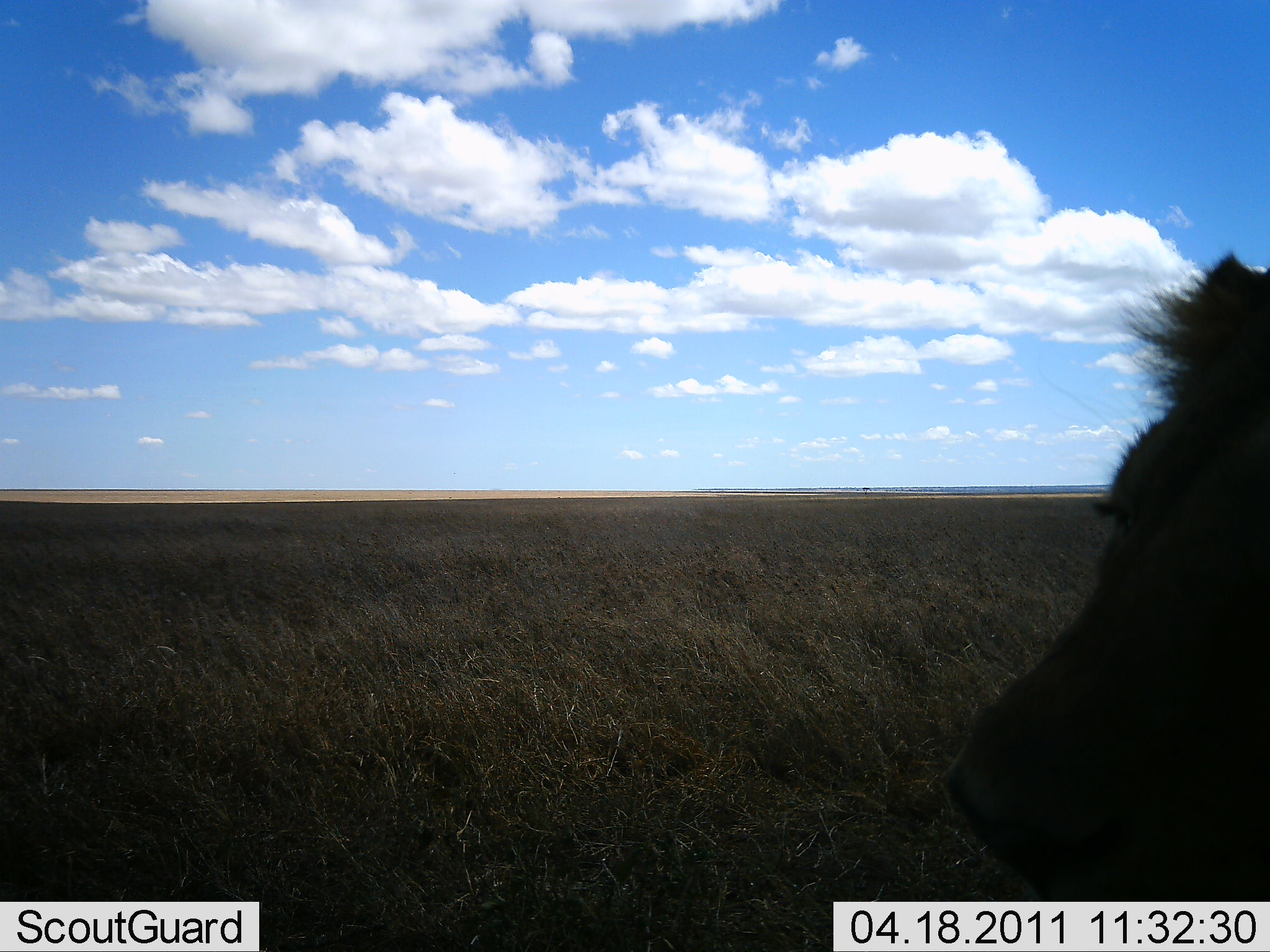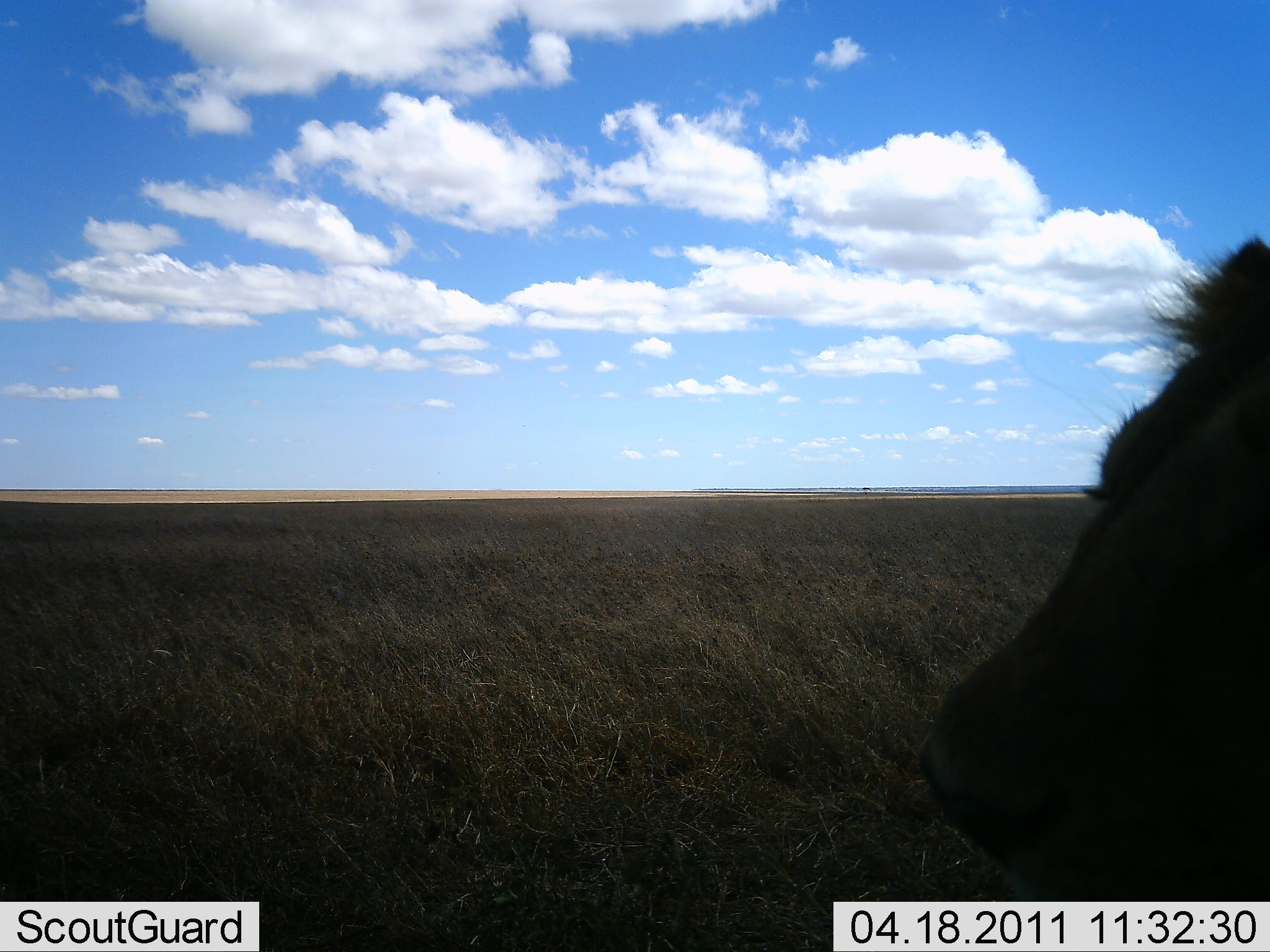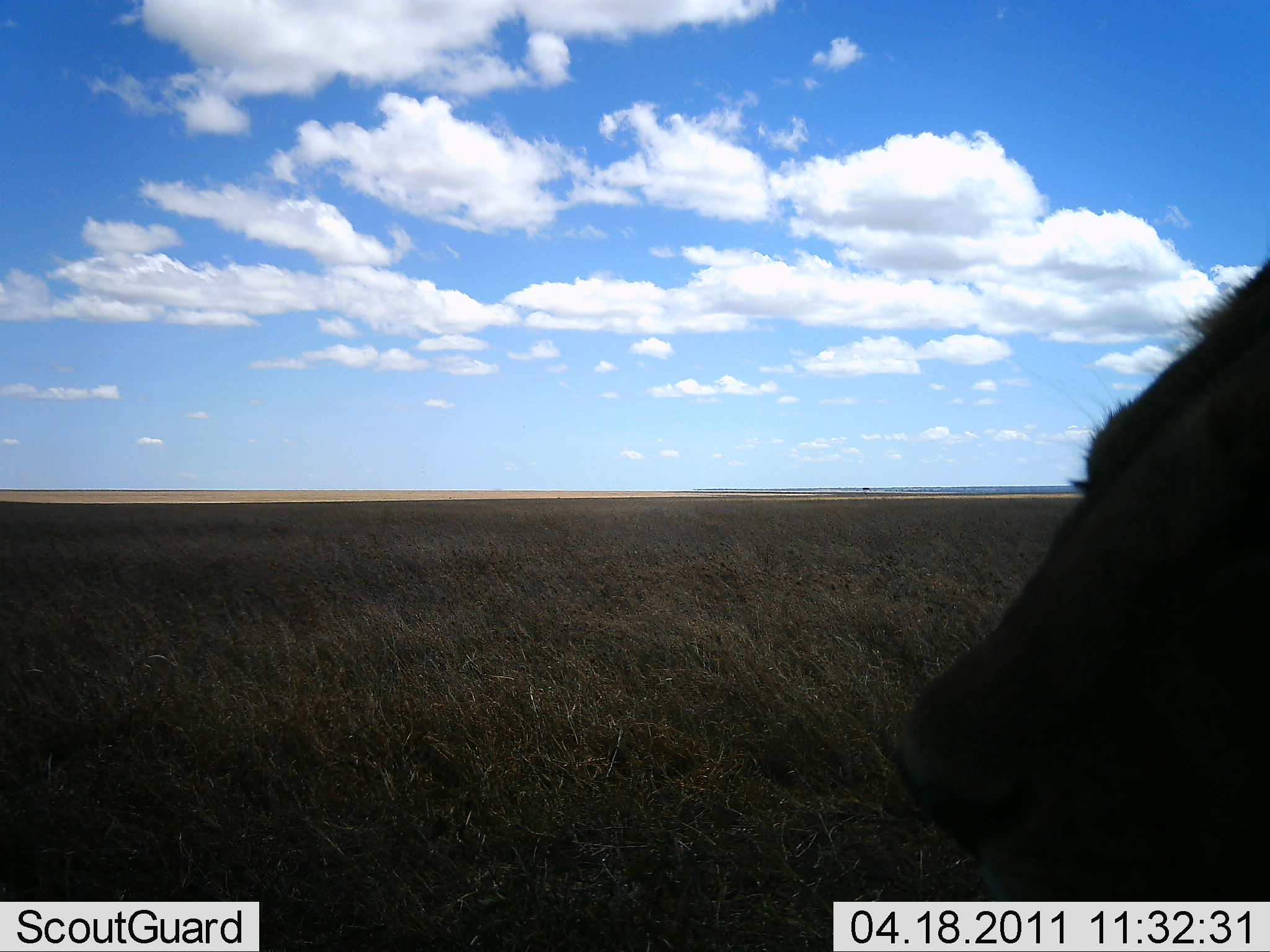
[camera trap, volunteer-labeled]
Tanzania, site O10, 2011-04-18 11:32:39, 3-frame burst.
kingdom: Animalia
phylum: Chordata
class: Mammalia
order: Carnivora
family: Felidae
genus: Panthera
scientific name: Panthera leo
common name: lion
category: lionfemale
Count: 1.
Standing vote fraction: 33%.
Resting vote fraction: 56%.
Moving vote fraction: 11%.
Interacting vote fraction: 0%.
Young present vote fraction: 0%.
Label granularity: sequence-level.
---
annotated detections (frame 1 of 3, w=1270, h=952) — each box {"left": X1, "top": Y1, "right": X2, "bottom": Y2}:
animal: {"left": 937, "top": 247, "right": 1270, "bottom": 902}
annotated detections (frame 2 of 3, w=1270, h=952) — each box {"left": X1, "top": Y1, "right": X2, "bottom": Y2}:
animal: {"left": 917, "top": 233, "right": 1270, "bottom": 903}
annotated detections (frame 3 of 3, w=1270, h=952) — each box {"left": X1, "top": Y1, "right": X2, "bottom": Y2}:
animal: {"left": 887, "top": 257, "right": 1270, "bottom": 900}